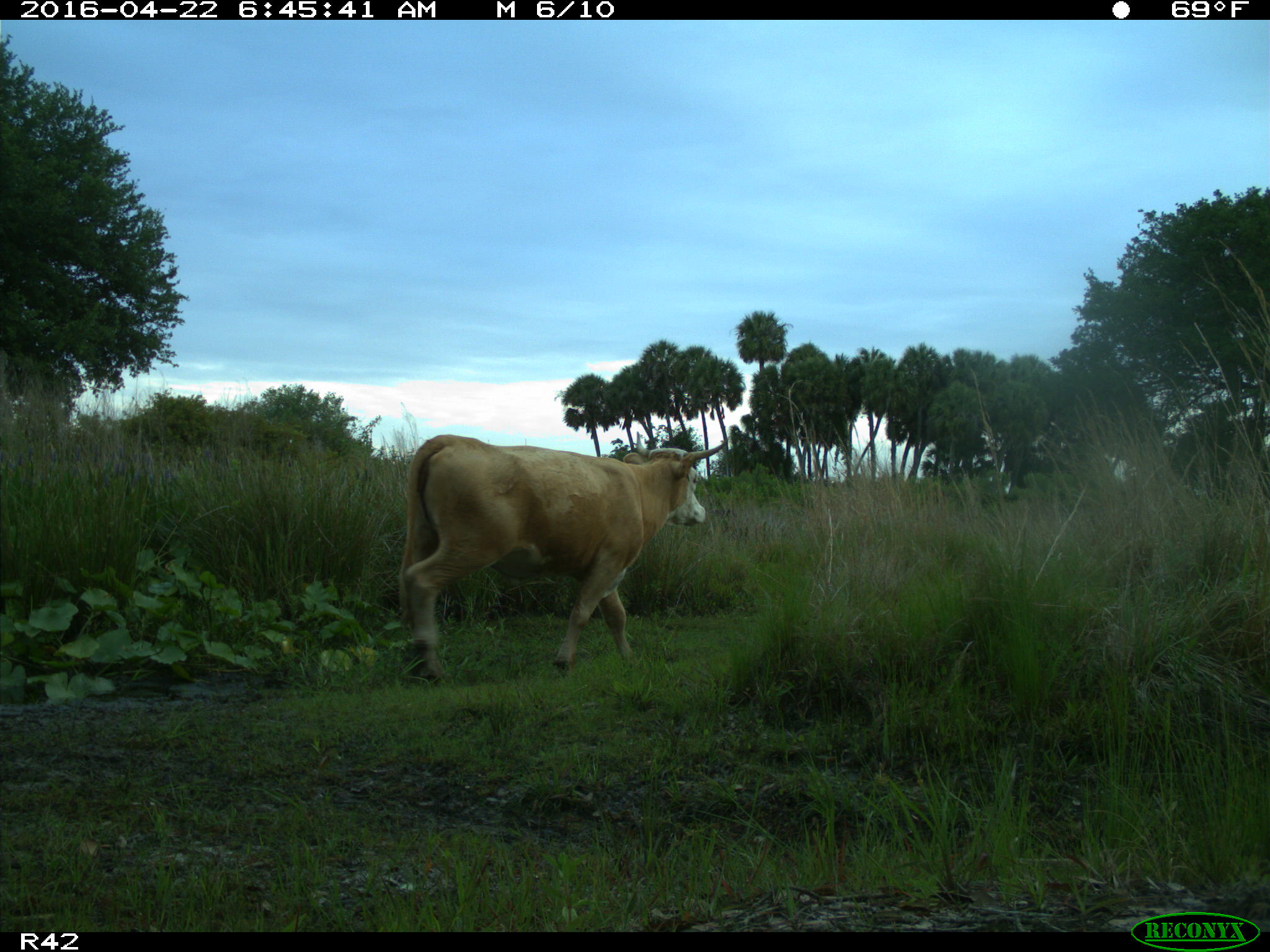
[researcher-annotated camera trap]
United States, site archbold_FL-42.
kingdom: Animalia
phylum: Chordata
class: Mammalia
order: Artiodactyla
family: Bovidae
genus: Bos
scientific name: Bos taurus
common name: domestic cow